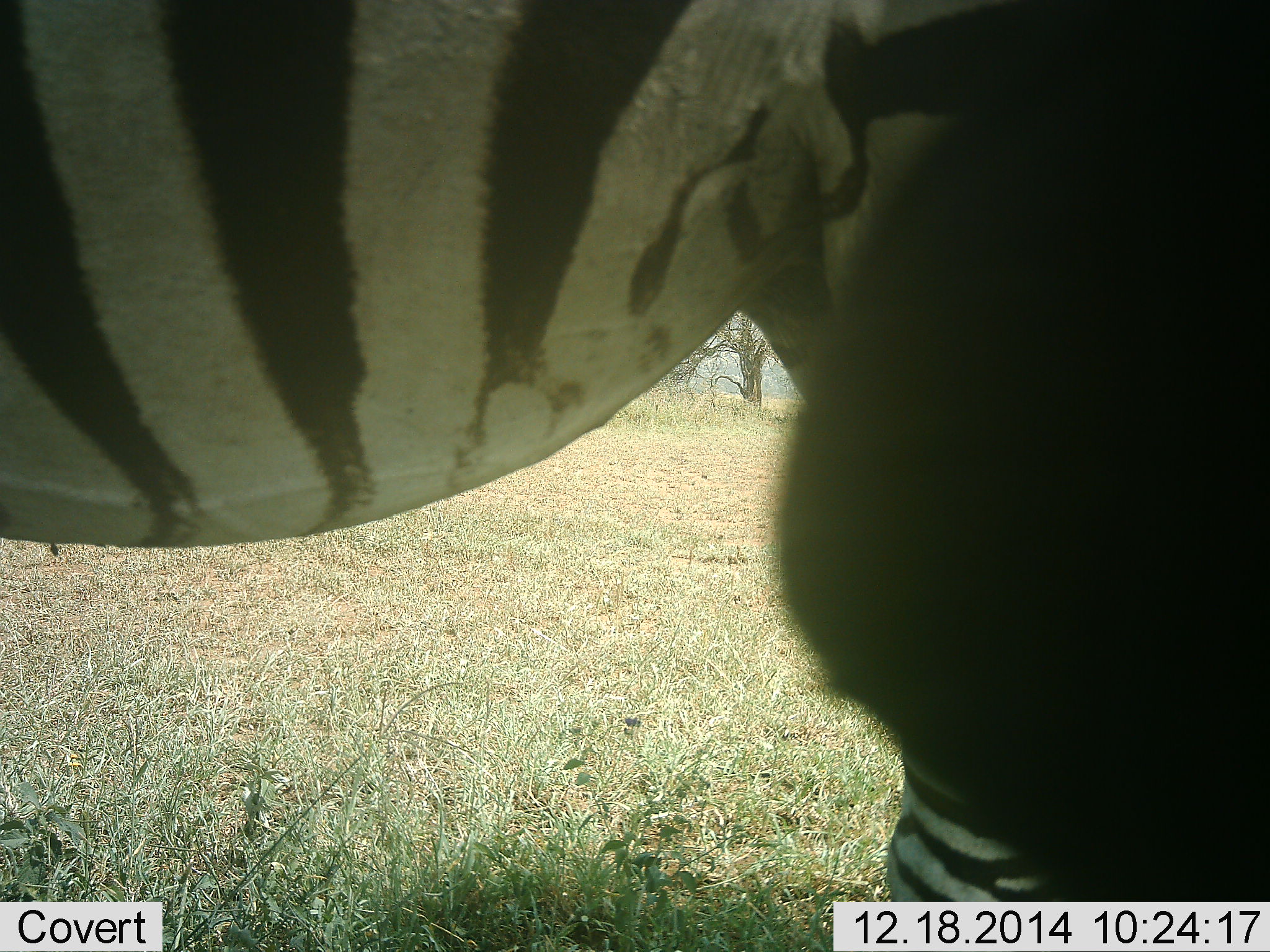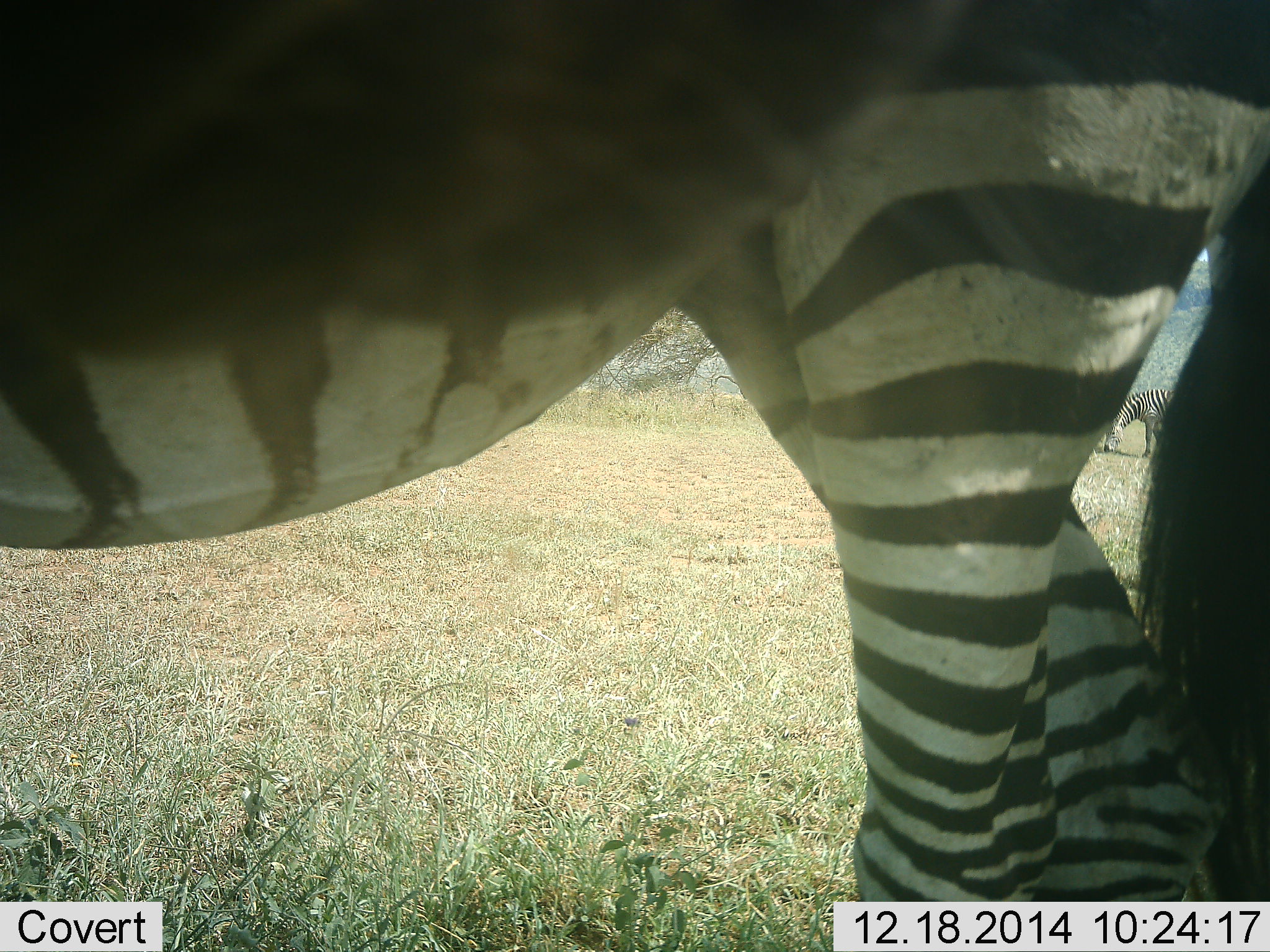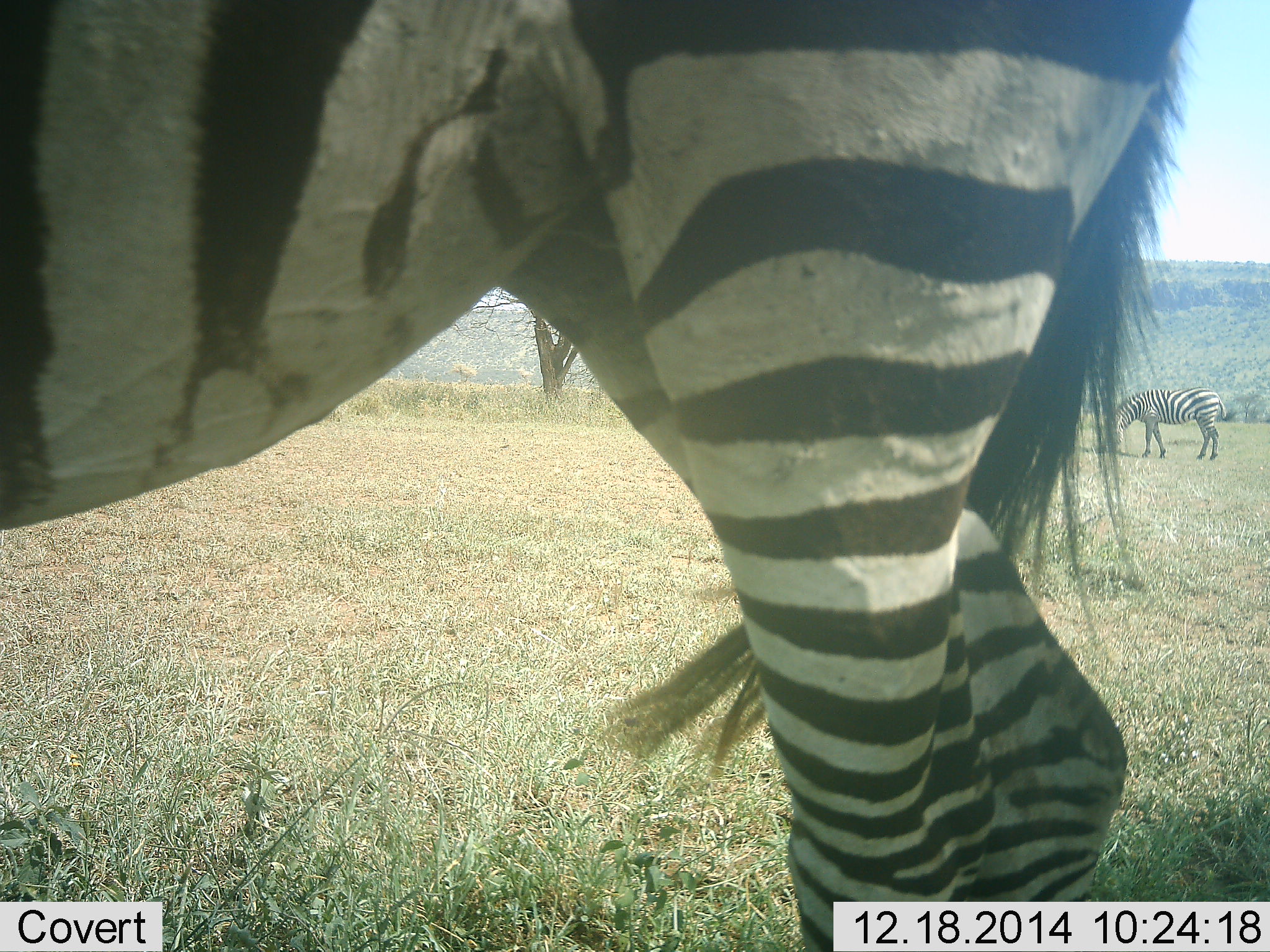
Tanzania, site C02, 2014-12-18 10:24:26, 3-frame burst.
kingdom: Animalia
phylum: Chordata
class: Mammalia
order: Perissodactyla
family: Equidae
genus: Equus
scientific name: Equus quagga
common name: plains zebra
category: zebra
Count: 2.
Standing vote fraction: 20%.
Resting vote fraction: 0%.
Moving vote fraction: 70%.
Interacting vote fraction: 10%.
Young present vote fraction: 0%.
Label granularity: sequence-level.